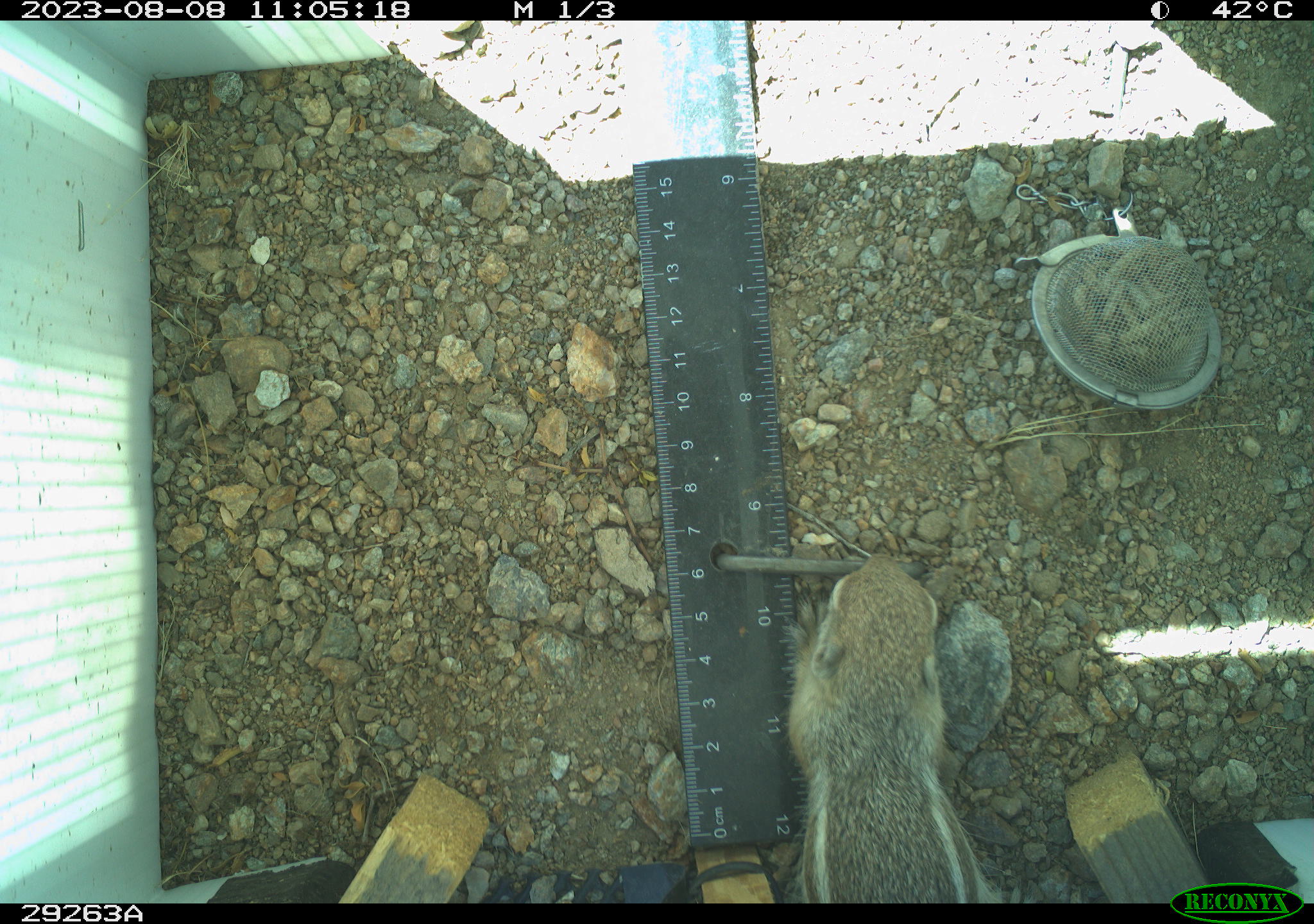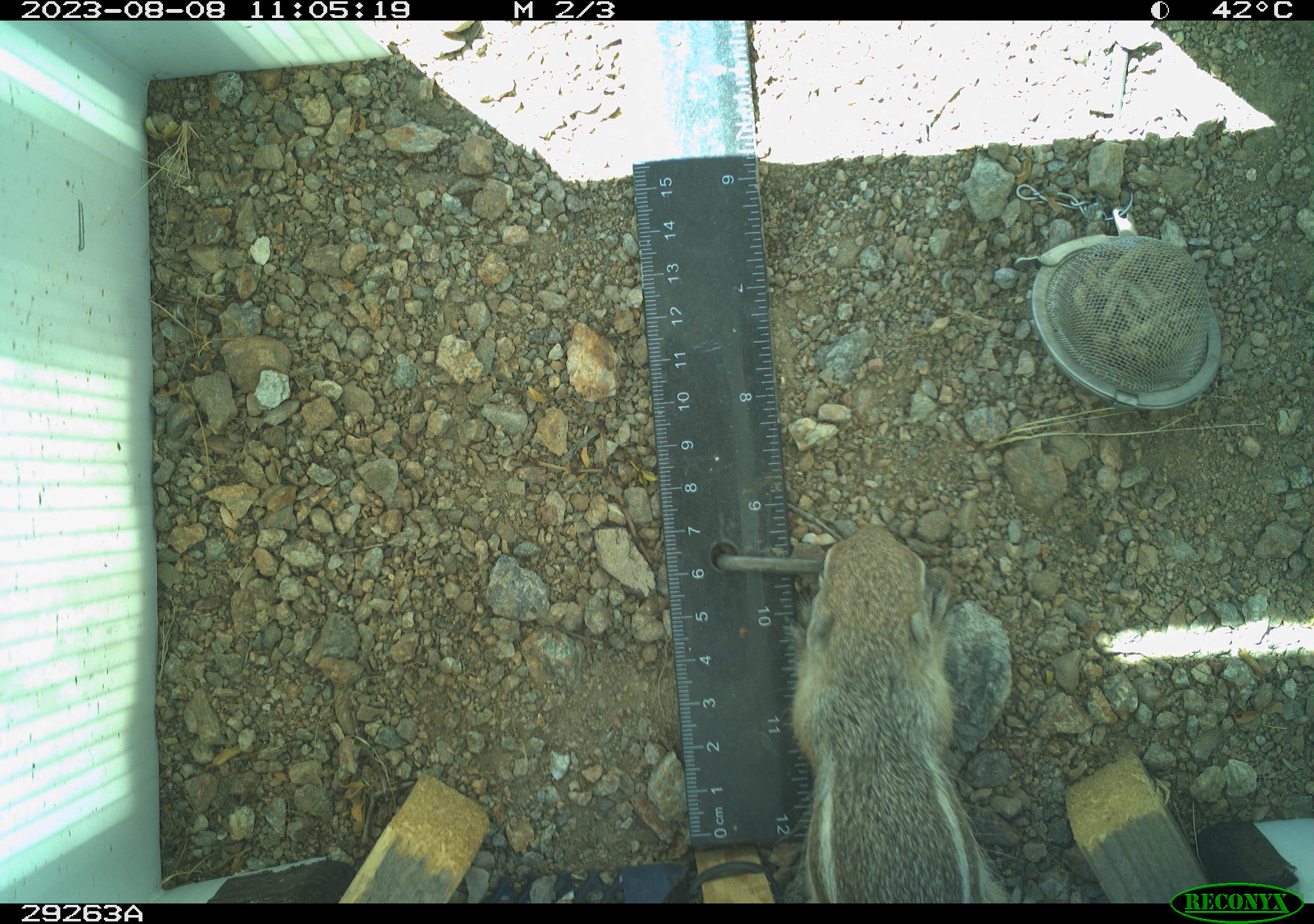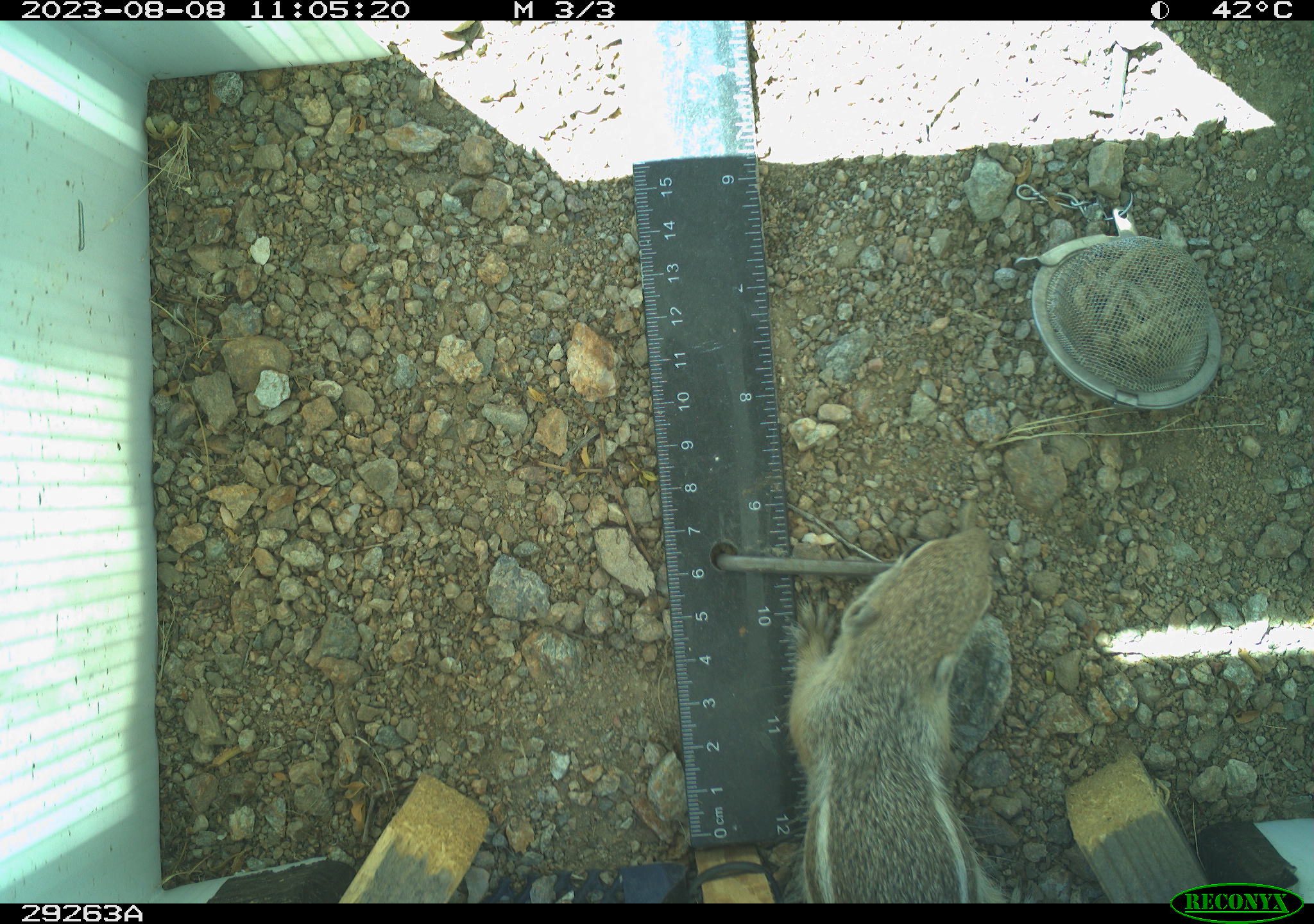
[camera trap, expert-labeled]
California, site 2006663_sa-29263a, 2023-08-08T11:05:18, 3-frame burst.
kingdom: Animalia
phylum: Chordata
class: Mammalia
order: Rodentia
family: Sciuridae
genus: Ammospermophilus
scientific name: Ammospermophilus leucurus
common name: white-tailed antelope squirrel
White-tailed antelope squirrel (Ammospermophilus leucurus).